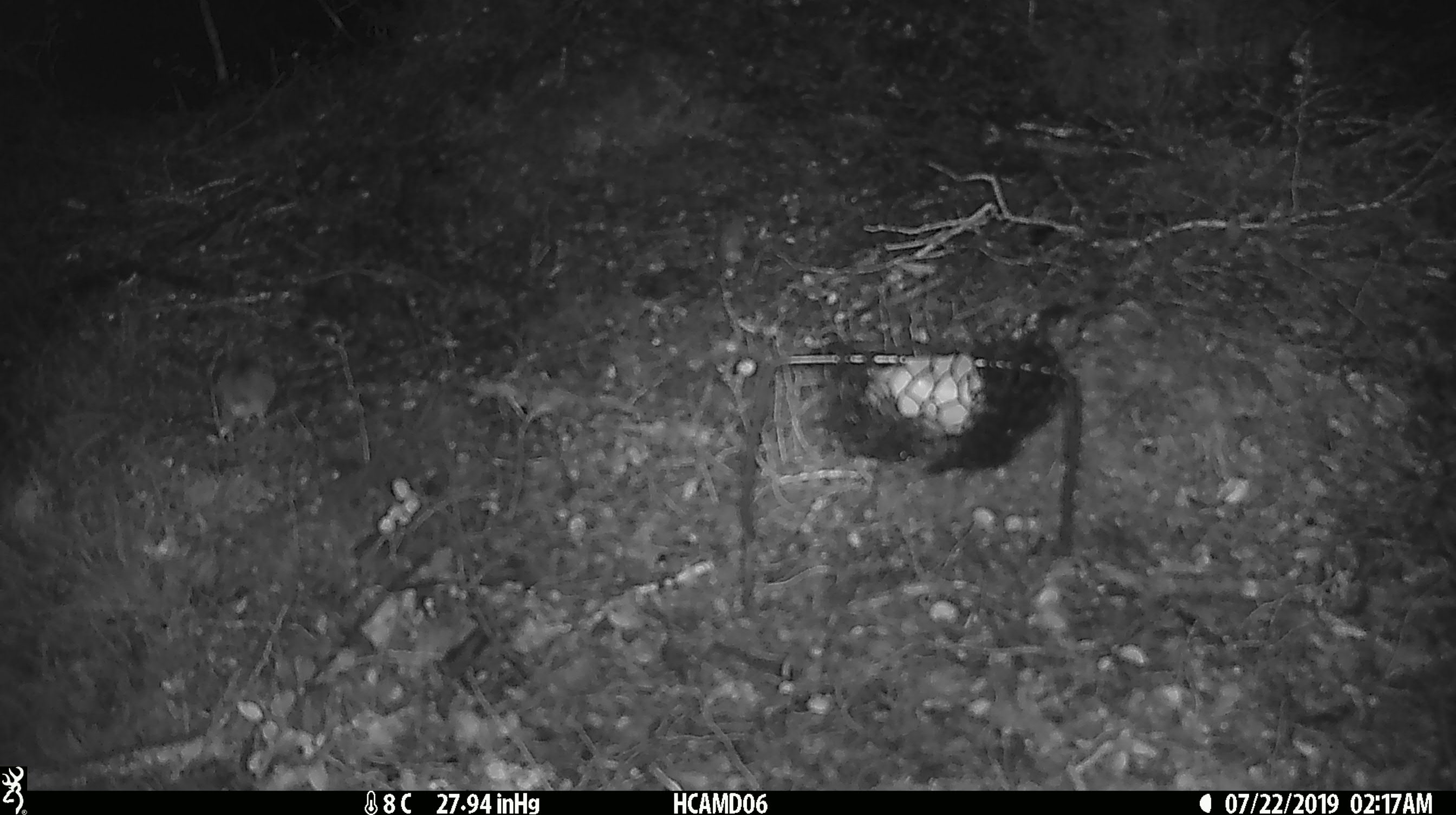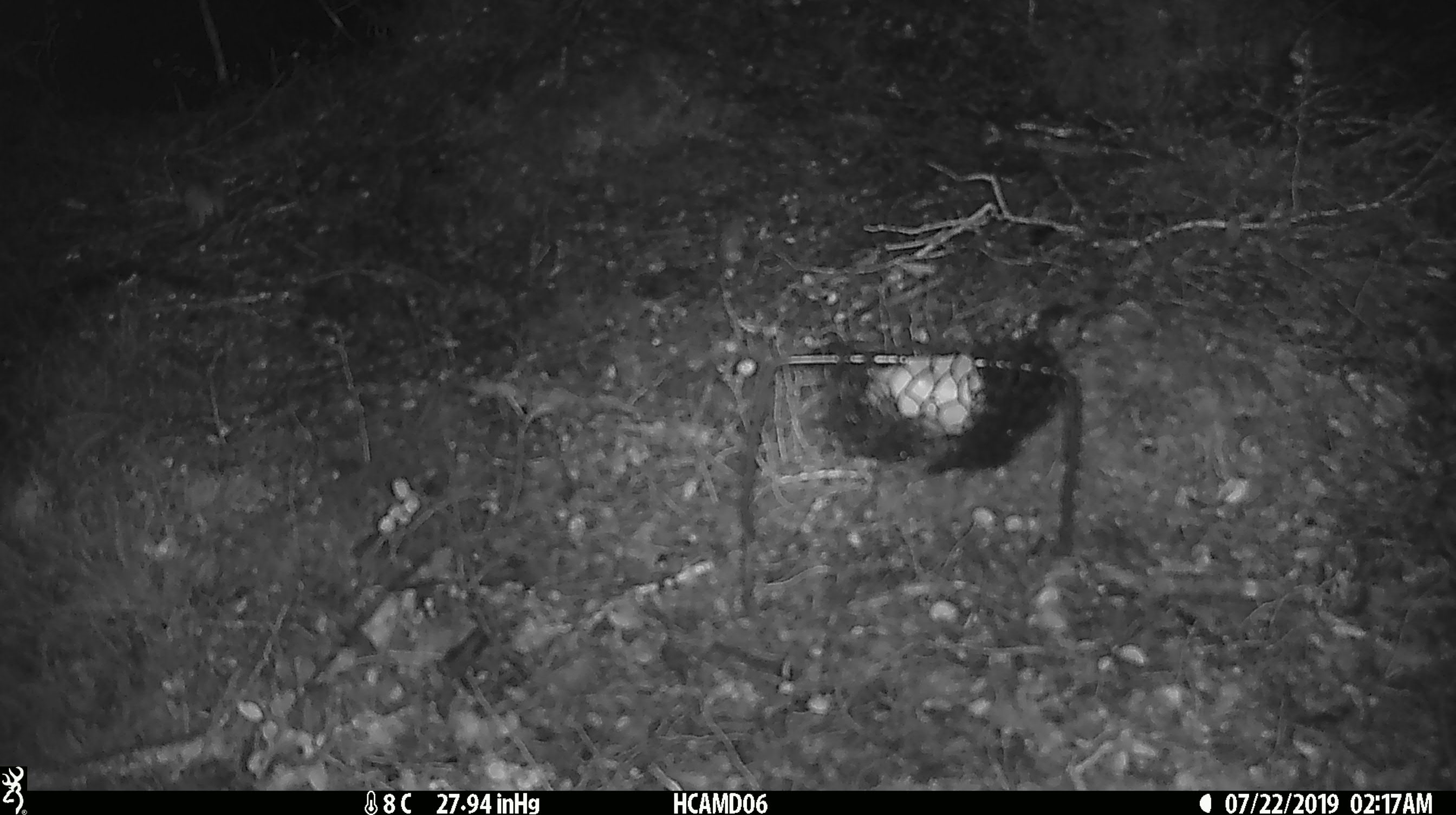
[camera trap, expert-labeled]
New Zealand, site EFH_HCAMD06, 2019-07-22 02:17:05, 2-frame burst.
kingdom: Animalia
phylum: Chordata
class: Mammalia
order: Rodentia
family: Muridae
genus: Mus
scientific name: Mus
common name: mouse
Mouse (Mus).